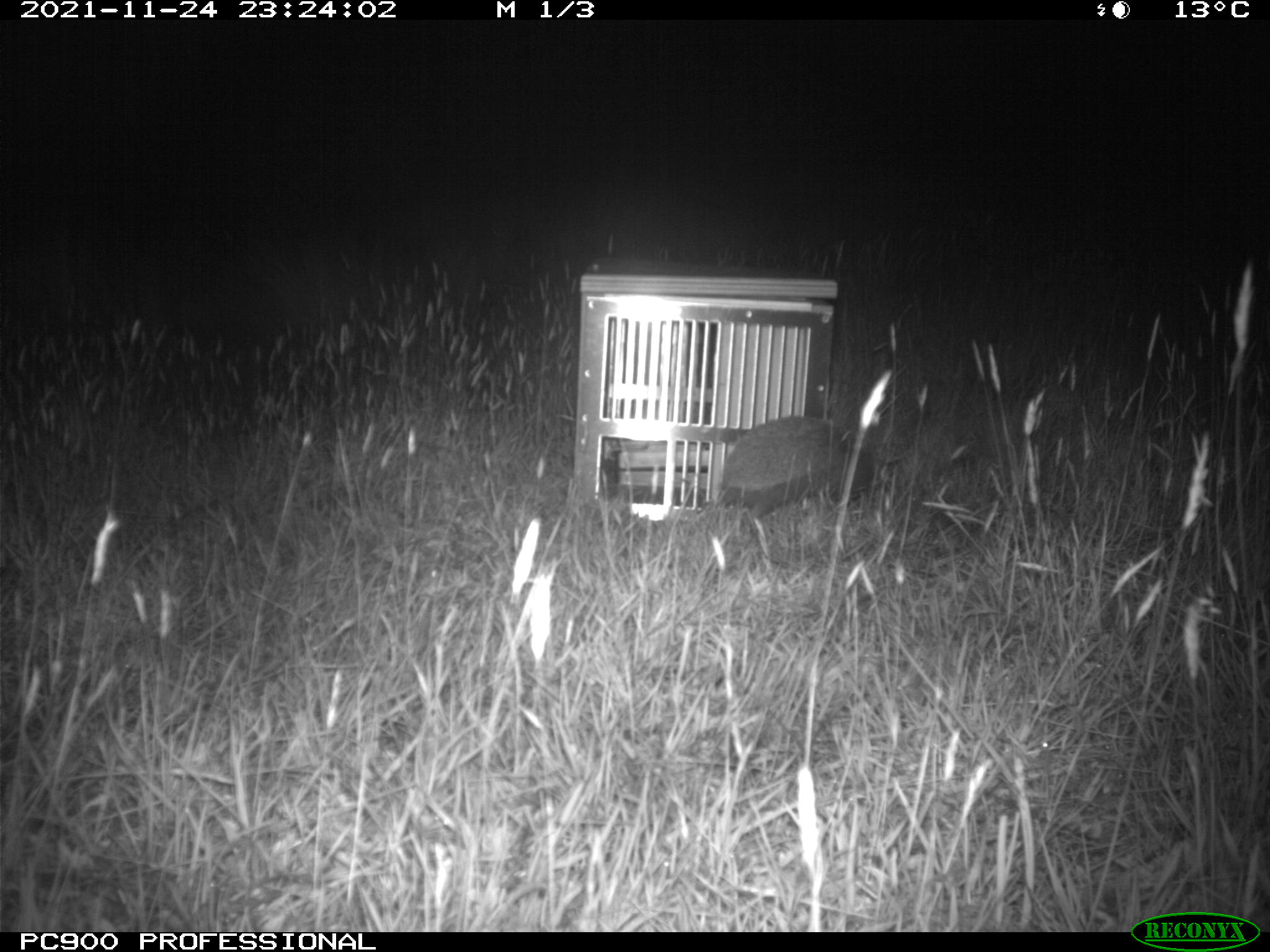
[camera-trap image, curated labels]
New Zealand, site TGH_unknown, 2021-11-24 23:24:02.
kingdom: Animalia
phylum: Chordata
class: Mammalia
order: Eulipotyphla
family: Erinaceidae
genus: Erinaceus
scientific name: Erinaceus europaeus europaeus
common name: european hedgehog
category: hedgehog